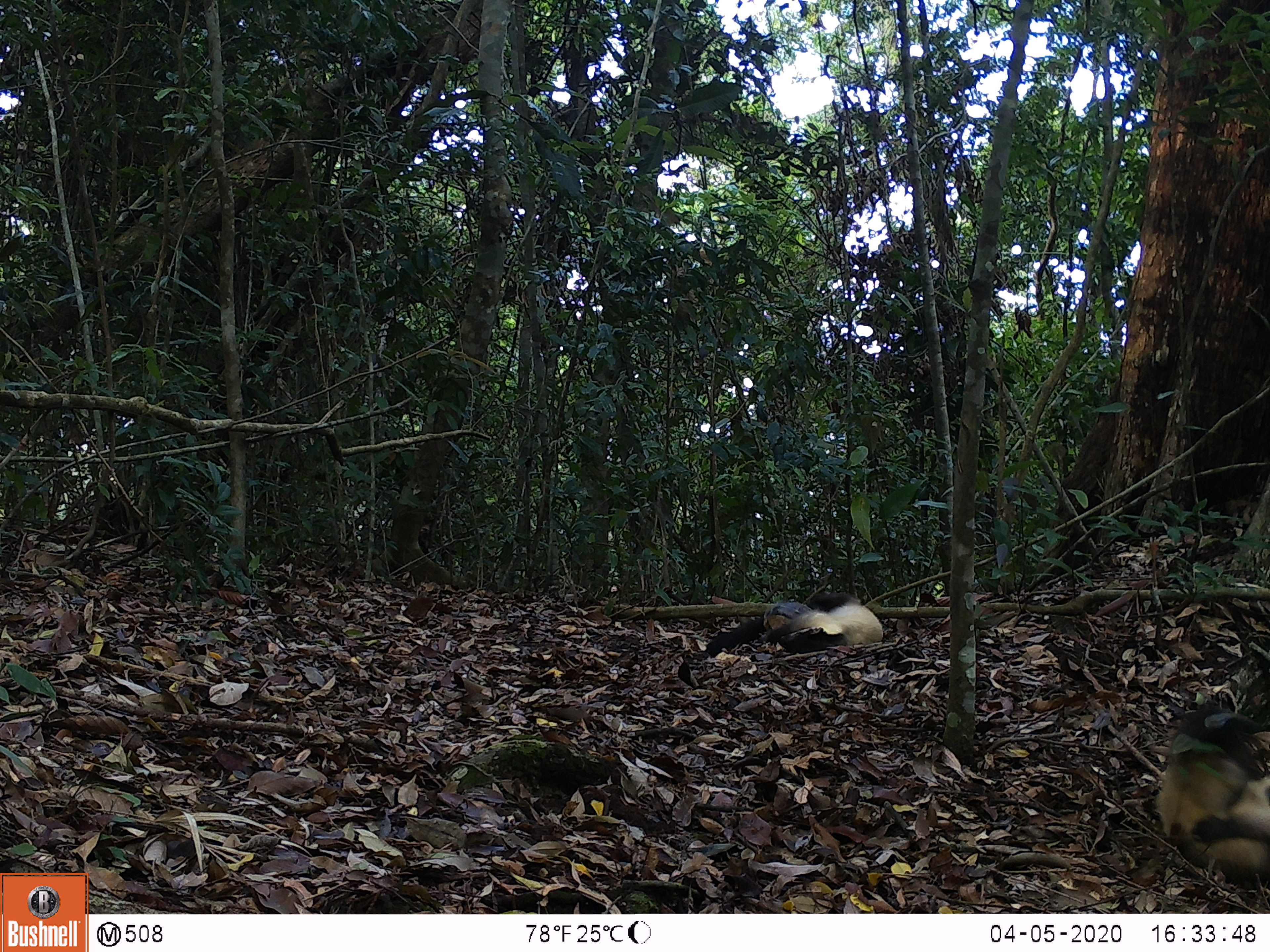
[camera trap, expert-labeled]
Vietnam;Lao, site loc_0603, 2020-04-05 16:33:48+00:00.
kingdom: Animalia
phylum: Chordata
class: Mammalia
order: Carnivora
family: Mustelidae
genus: Martes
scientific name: Martes flavigula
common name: yellow-throated marten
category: yellow throated marten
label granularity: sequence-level